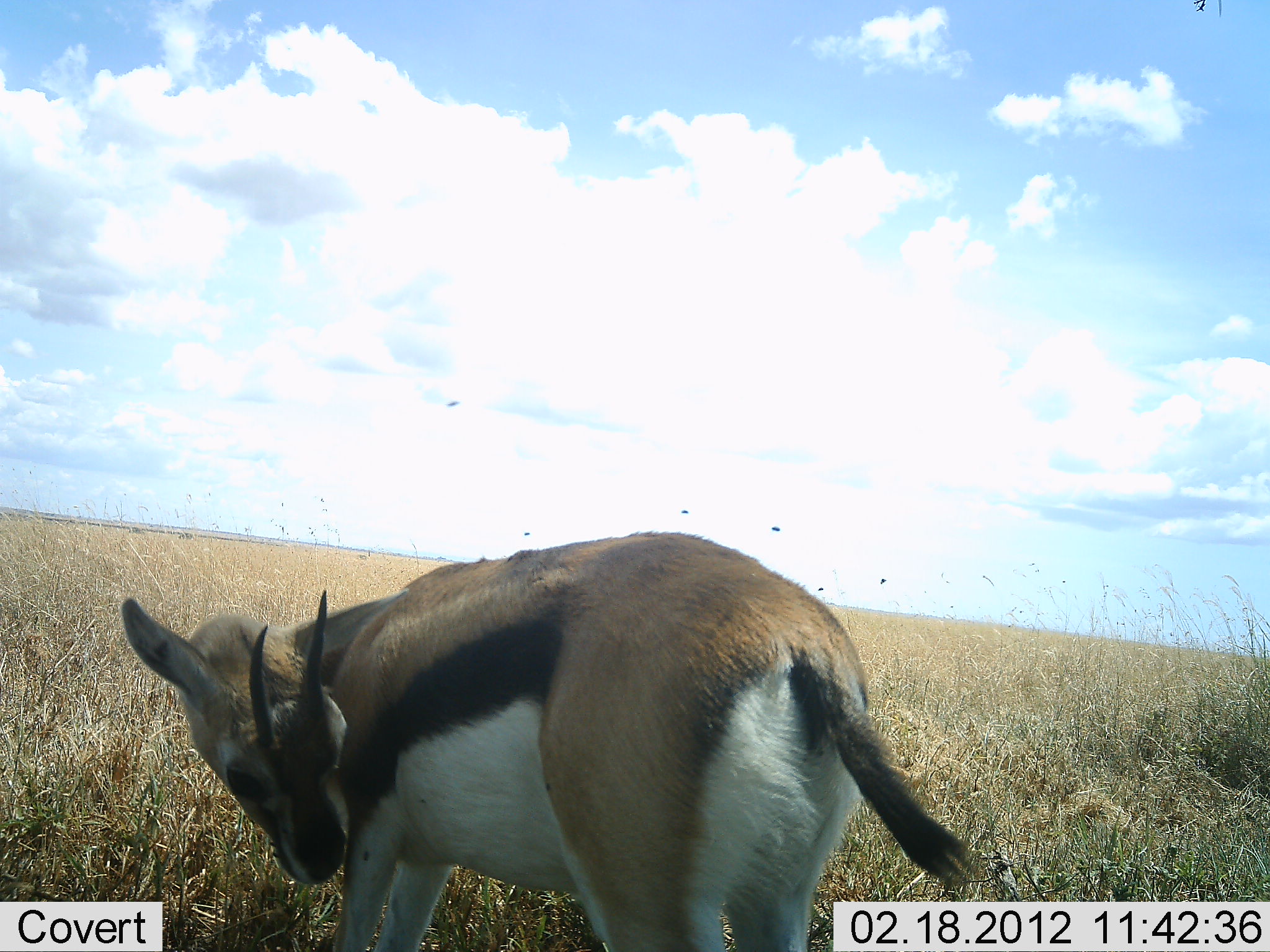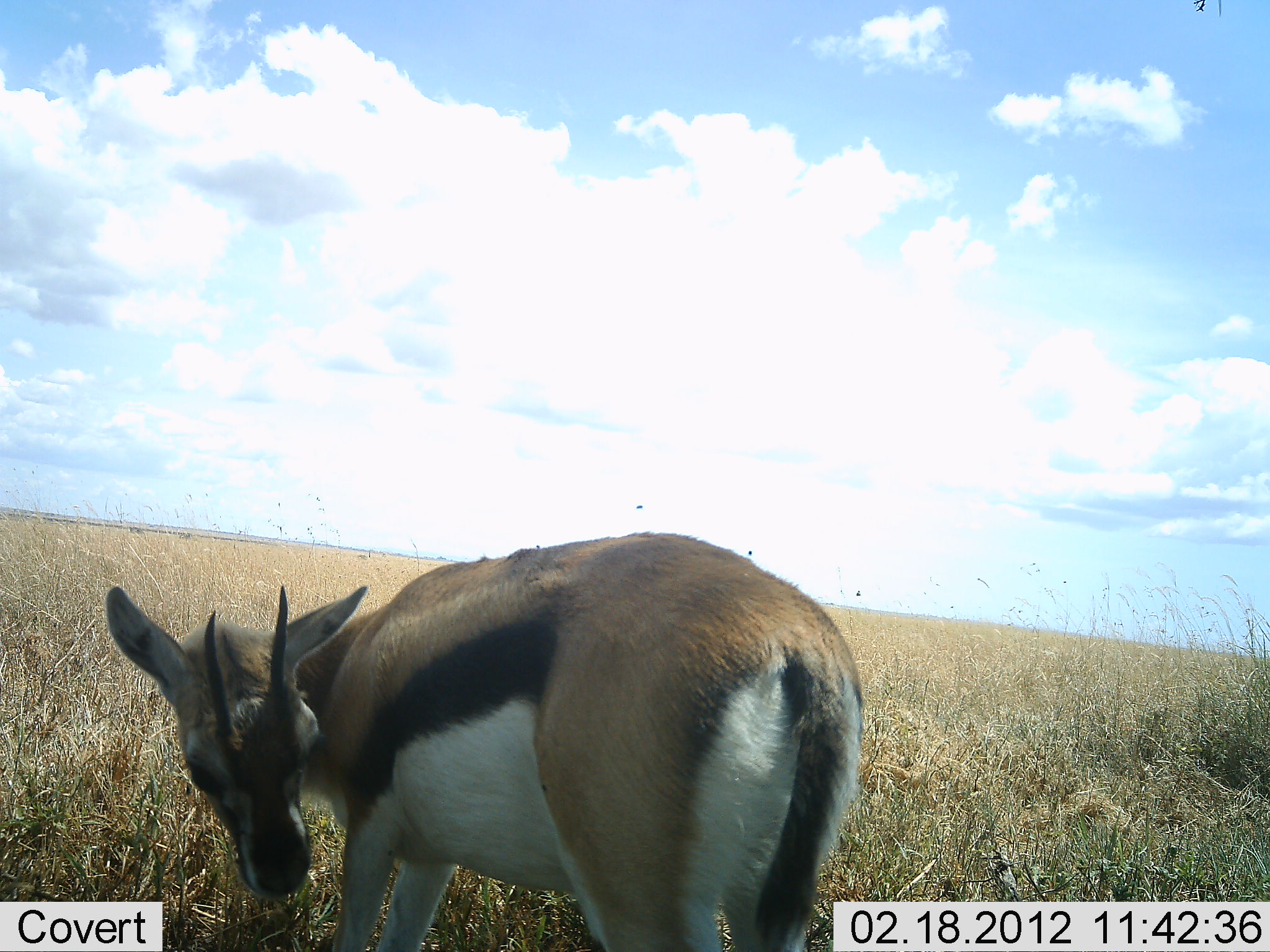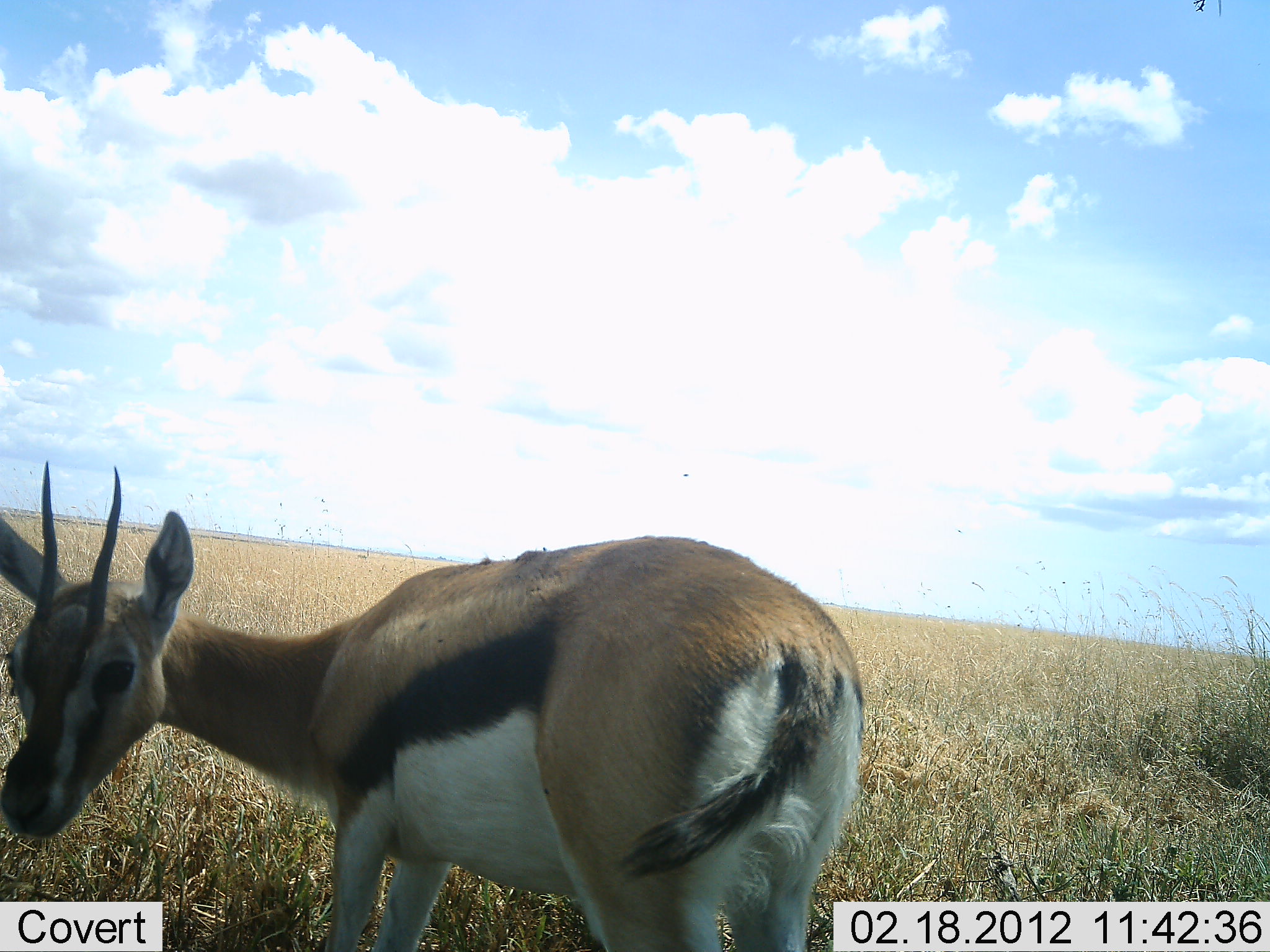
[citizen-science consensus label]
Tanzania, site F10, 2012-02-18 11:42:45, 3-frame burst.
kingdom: Animalia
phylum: Chordata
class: Mammalia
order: Artiodactyla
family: Bovidae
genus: Eudorcas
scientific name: Eudorcas thomsonii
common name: thomson's gazelle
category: gazellethomsons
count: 1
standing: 100%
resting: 5%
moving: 0%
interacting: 0%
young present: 0%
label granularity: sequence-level